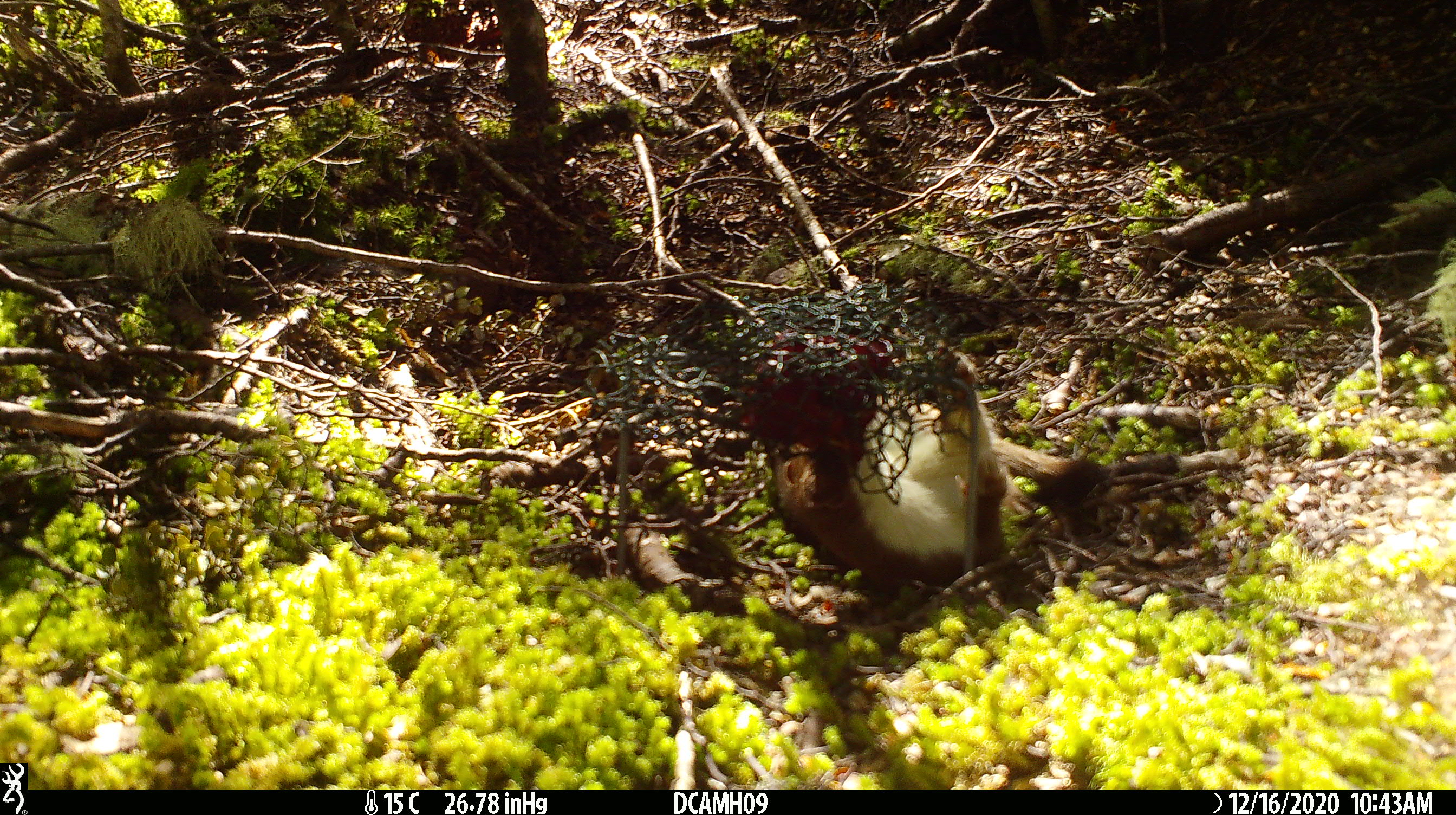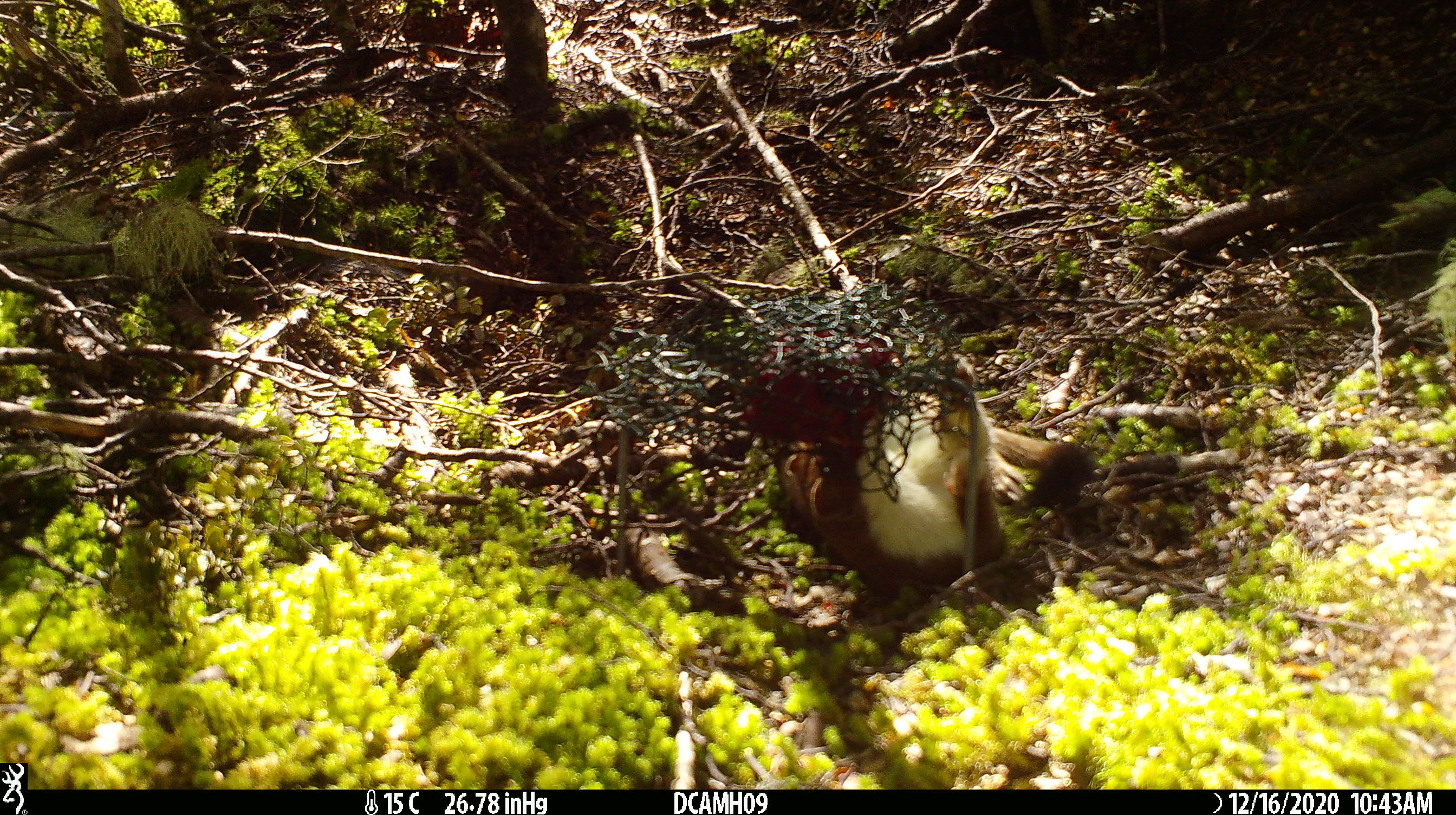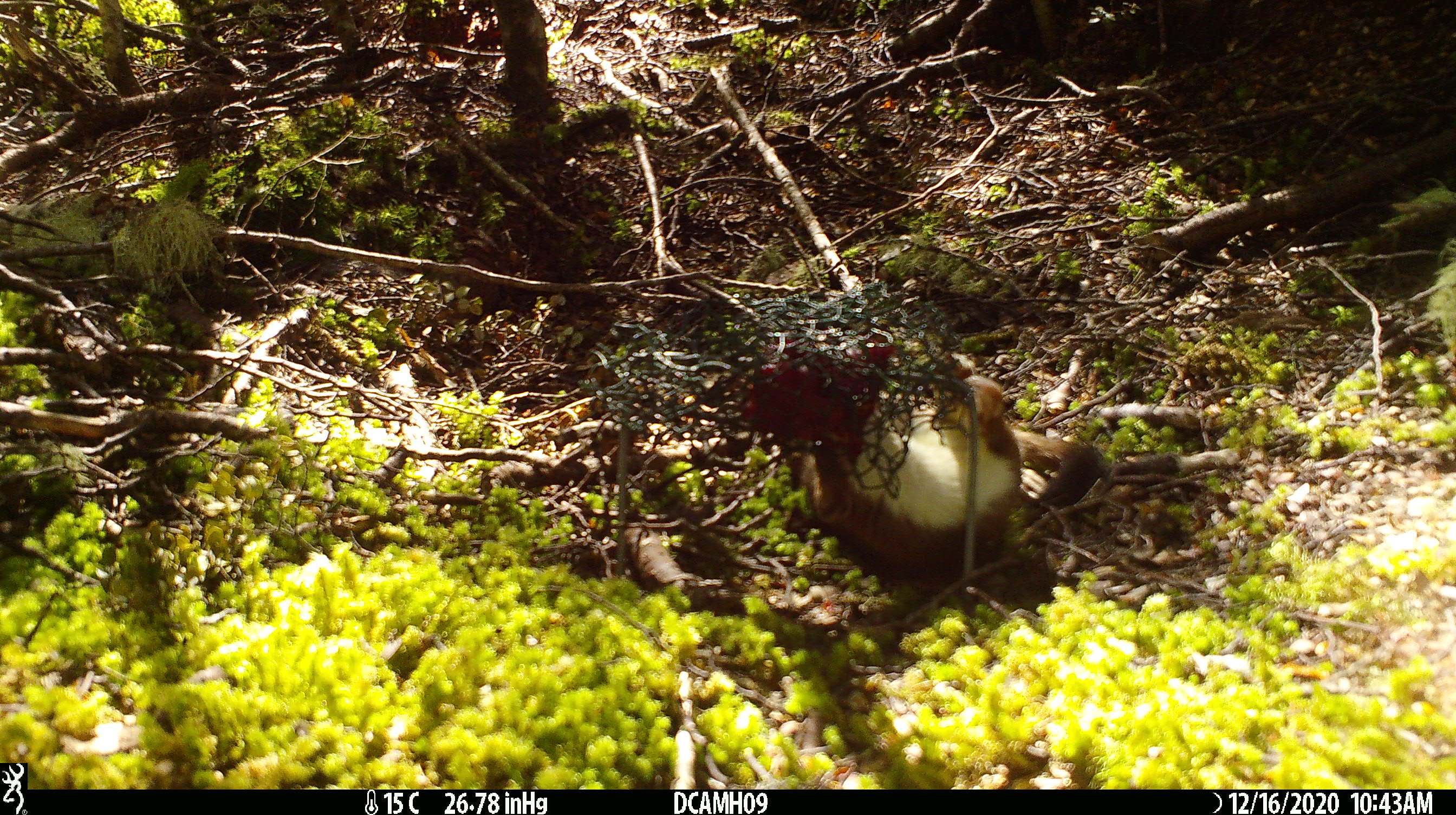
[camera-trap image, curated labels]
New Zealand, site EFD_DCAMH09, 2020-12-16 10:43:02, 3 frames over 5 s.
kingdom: Animalia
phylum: Chordata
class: Mammalia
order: Carnivora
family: Mustelidae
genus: Mustela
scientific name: Mustela erminea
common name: stoat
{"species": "stoat (Mustela erminea)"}